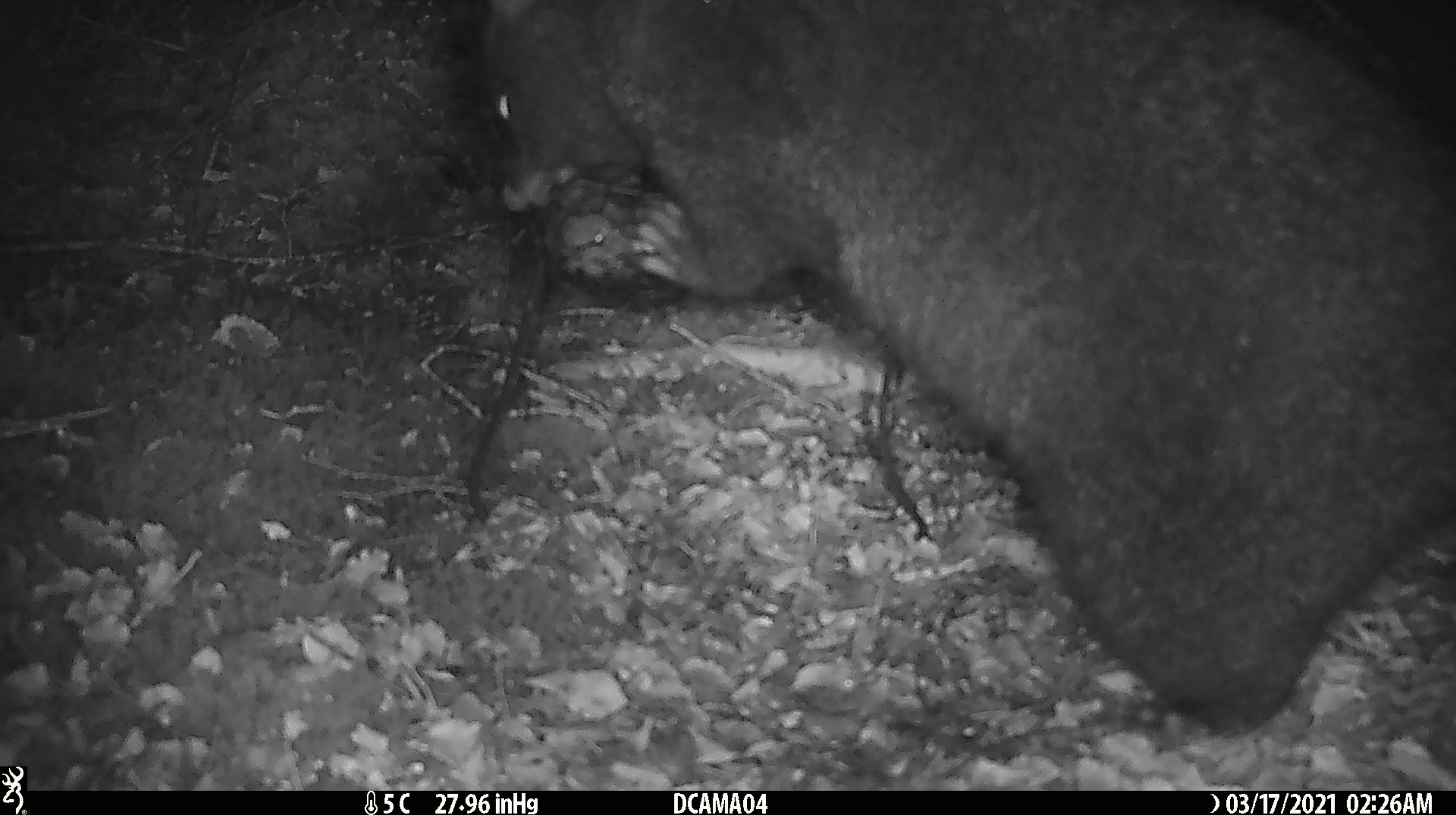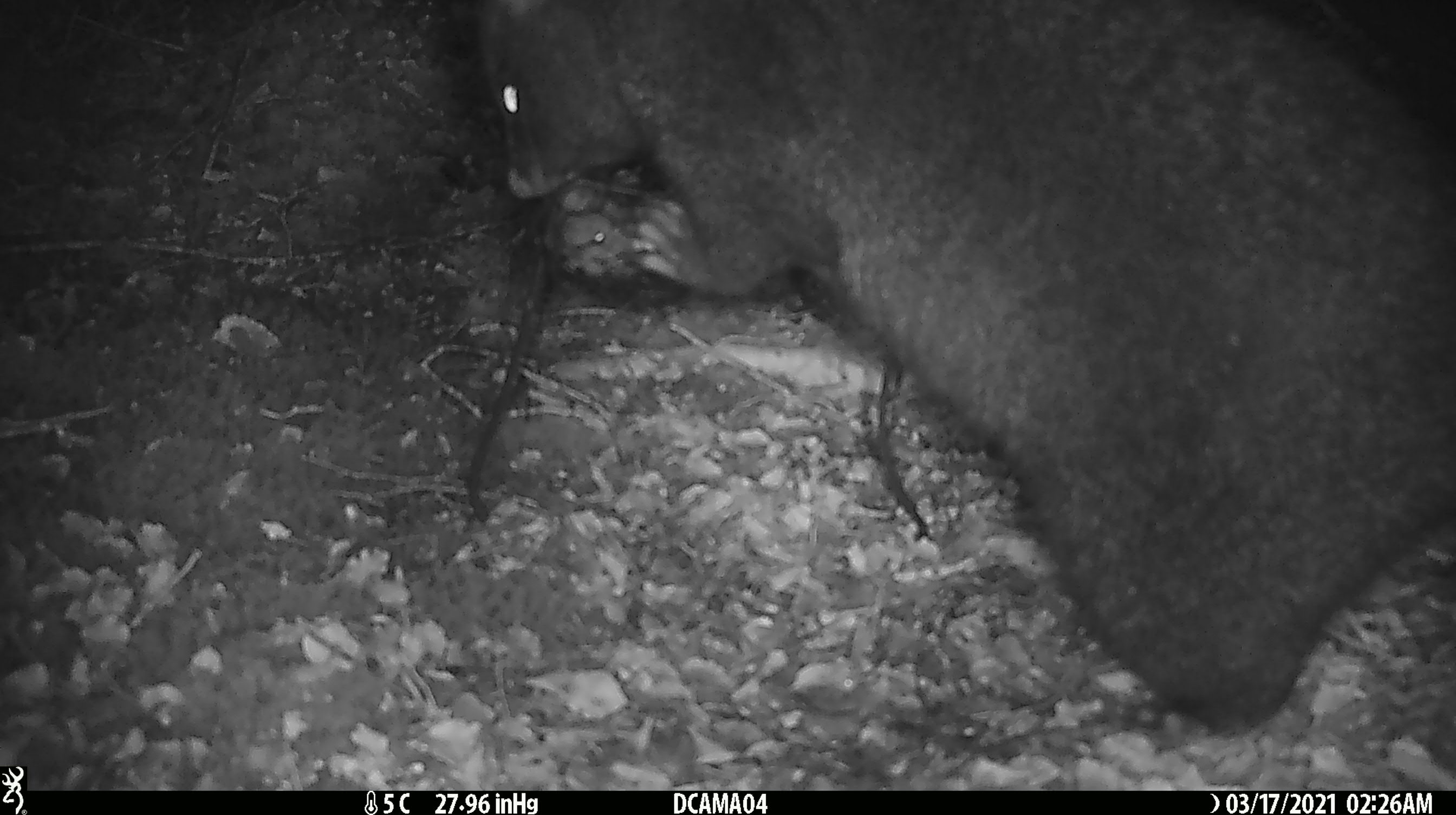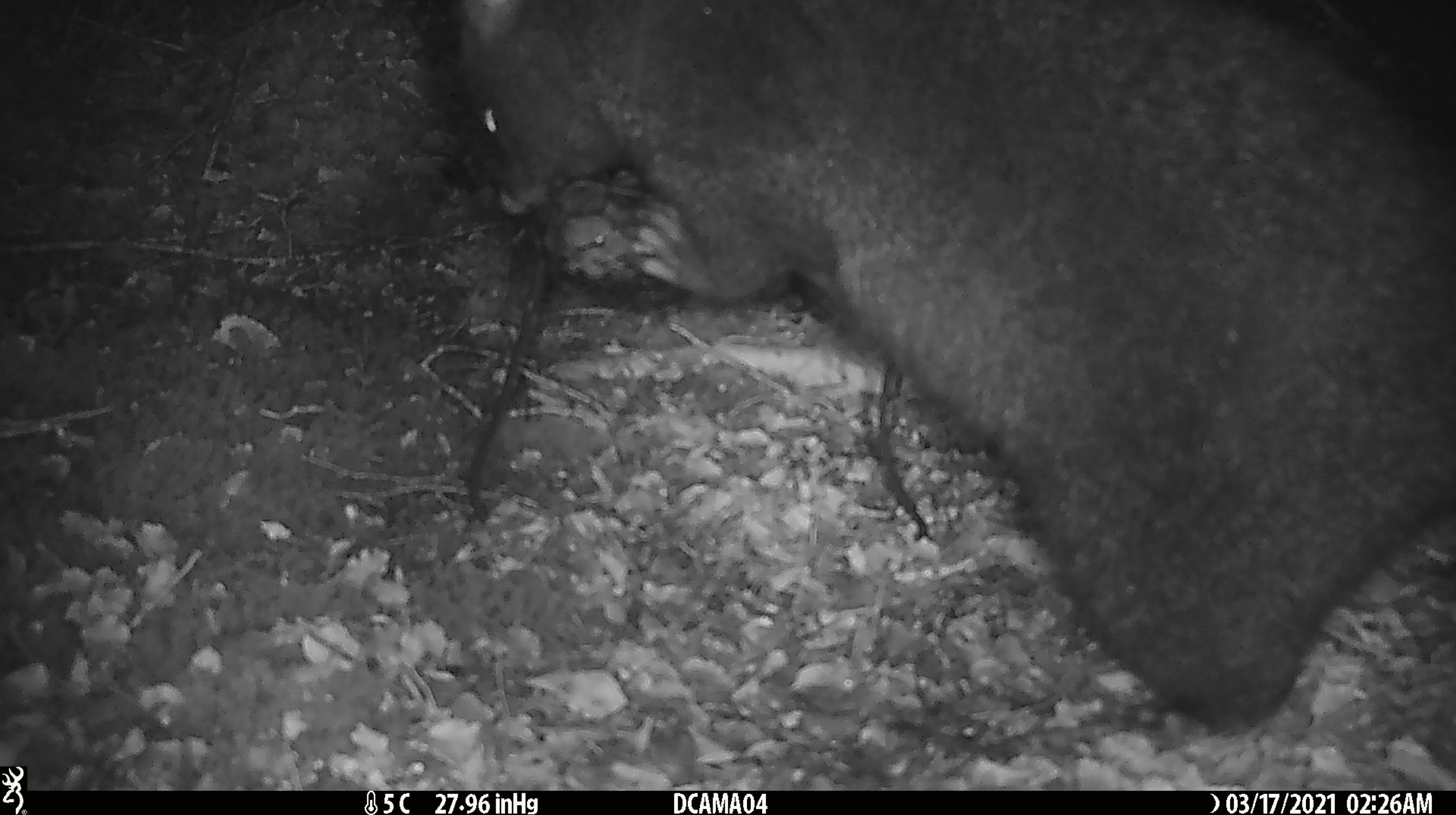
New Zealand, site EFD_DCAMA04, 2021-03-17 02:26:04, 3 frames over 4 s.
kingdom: Animalia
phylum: Chordata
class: Mammalia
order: Diprotodontia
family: Phalangeridae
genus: Trichosurus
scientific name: Trichosurus vulpecula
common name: common brushtail possum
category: possum